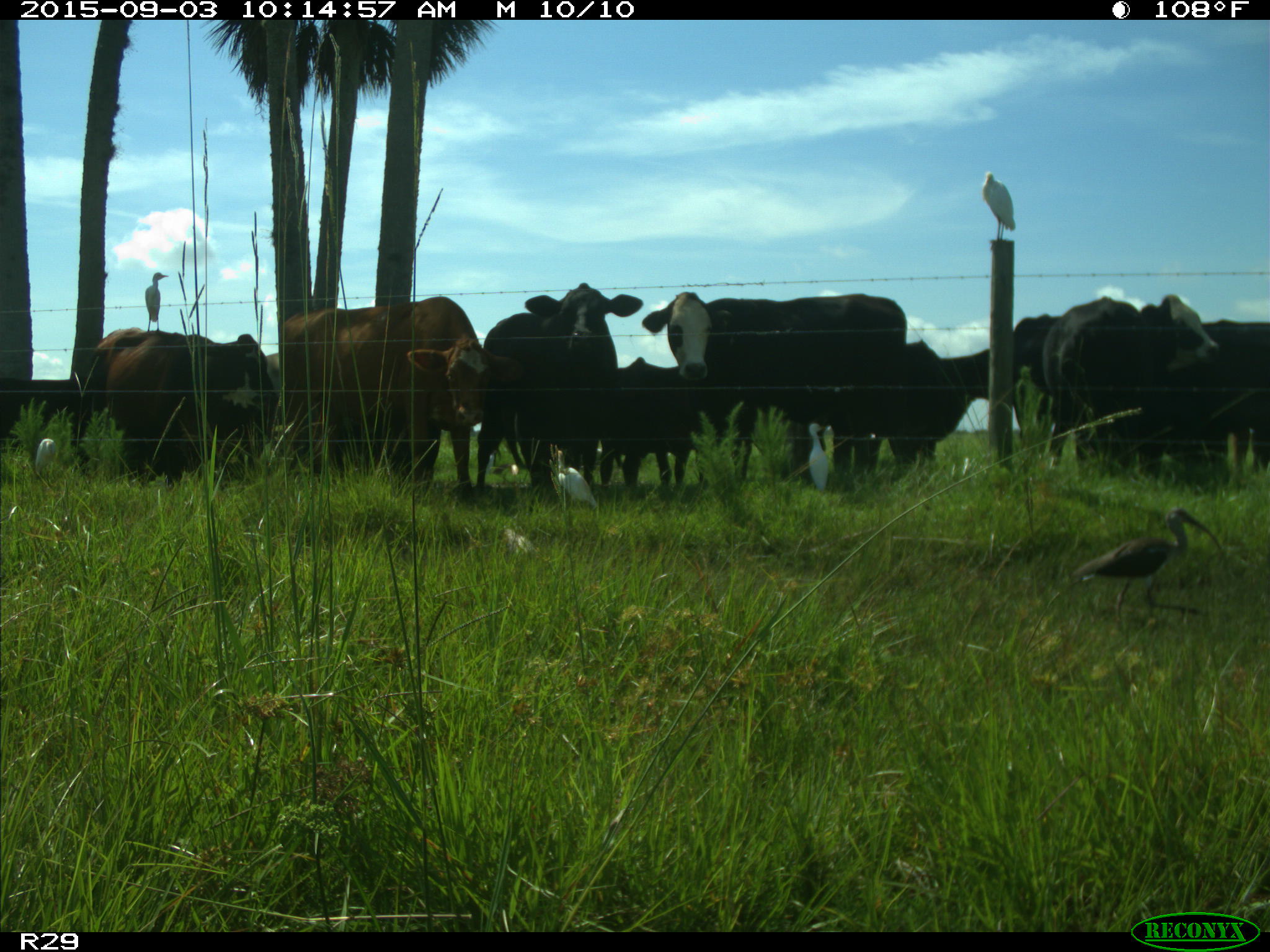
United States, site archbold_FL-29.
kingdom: Animalia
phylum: Chordata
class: Mammalia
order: Artiodactyla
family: Bovidae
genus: Bos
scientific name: Bos taurus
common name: domestic cow